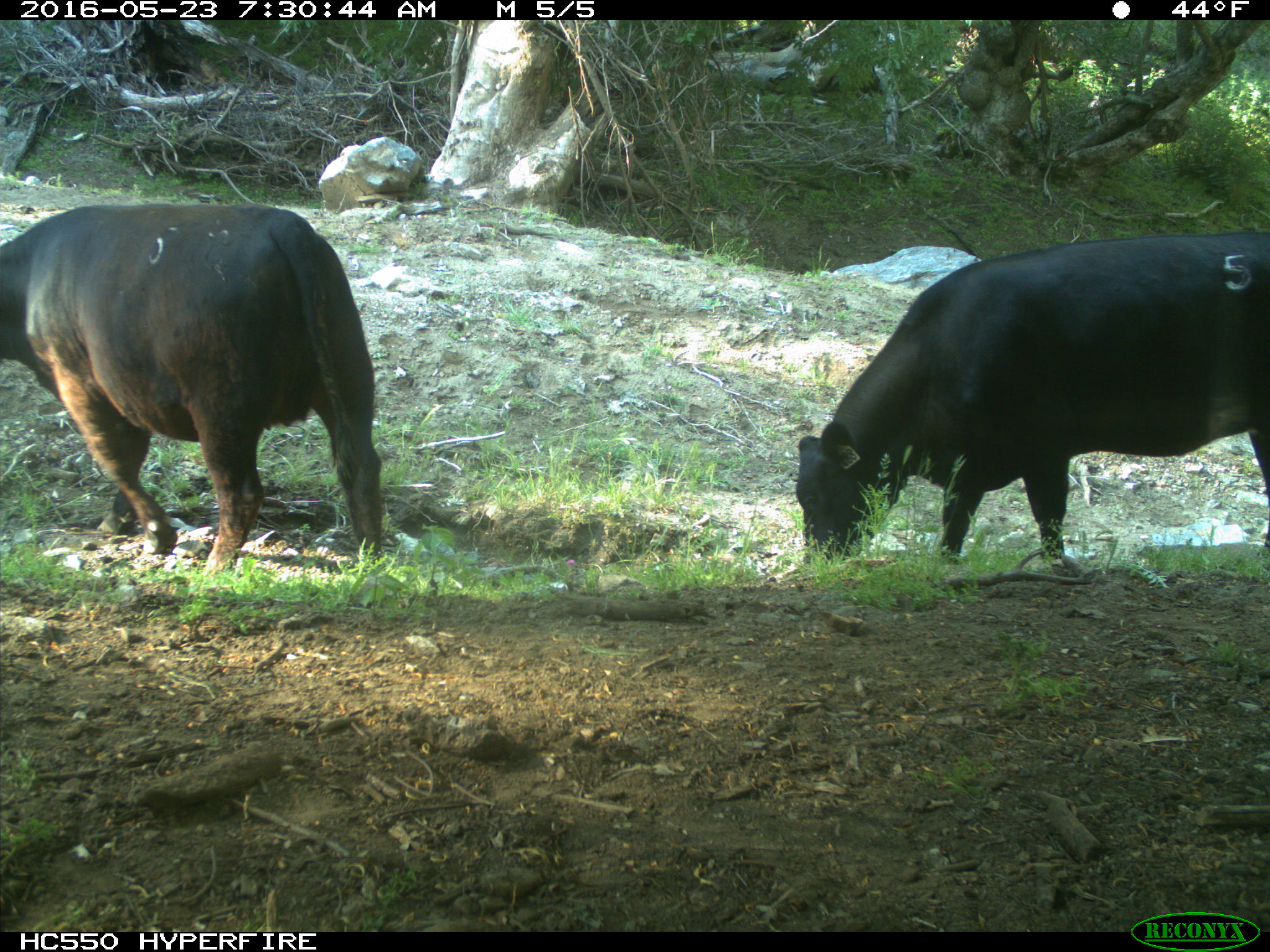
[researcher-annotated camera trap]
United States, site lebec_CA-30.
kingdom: Animalia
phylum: Chordata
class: Mammalia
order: Artiodactyla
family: Bovidae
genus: Bos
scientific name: Bos taurus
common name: domestic cow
Bos taurus (domestic cow).